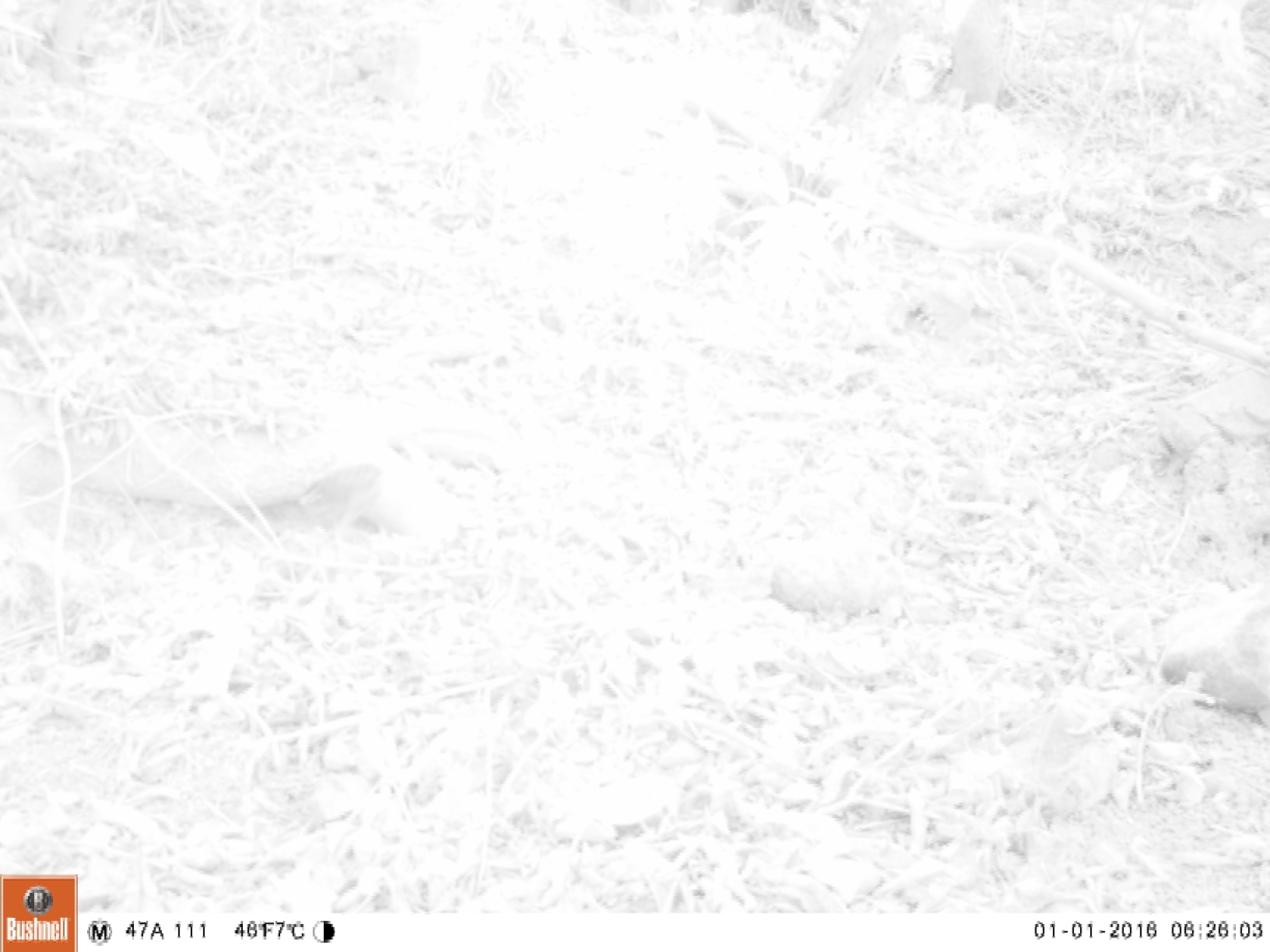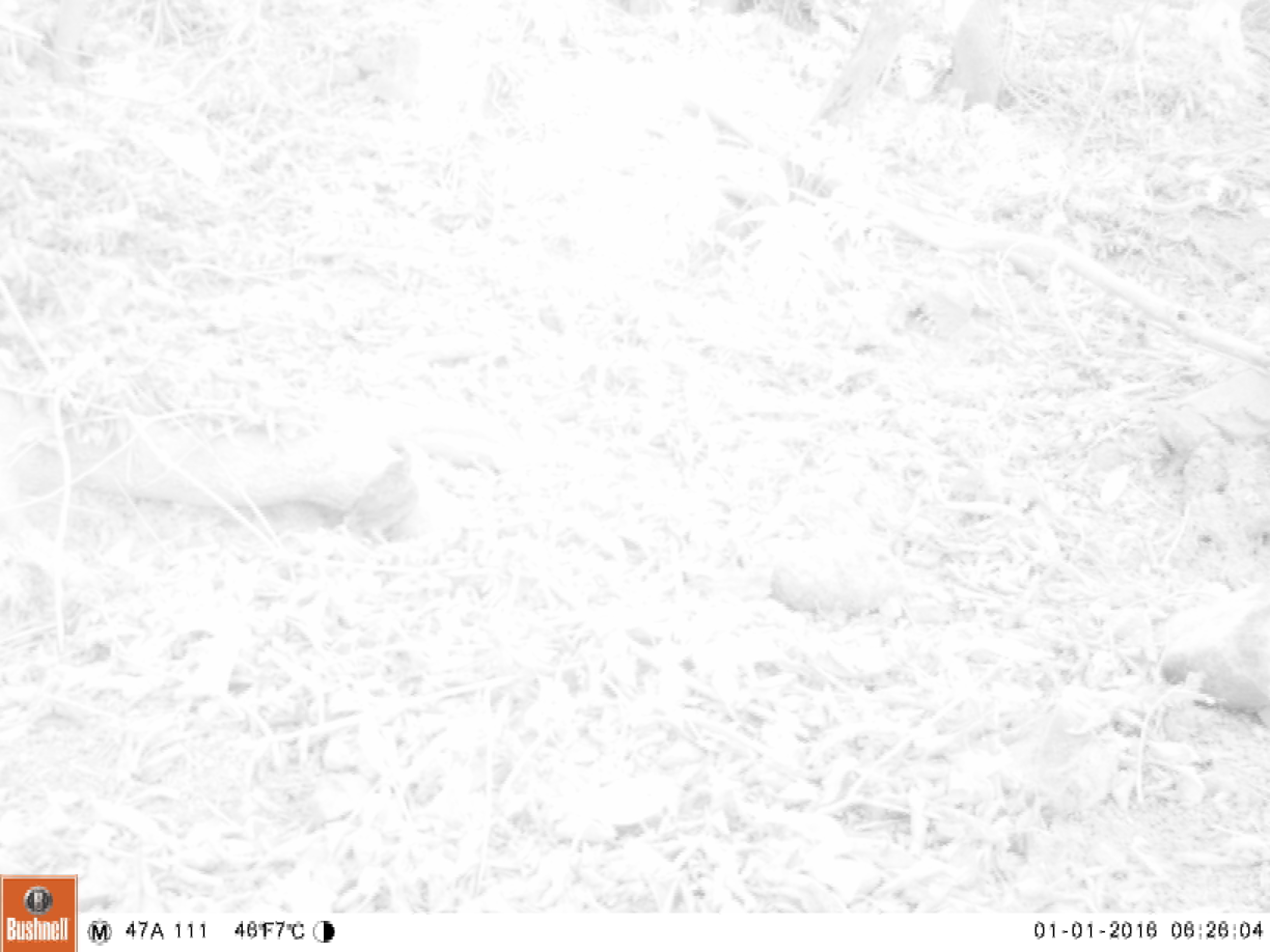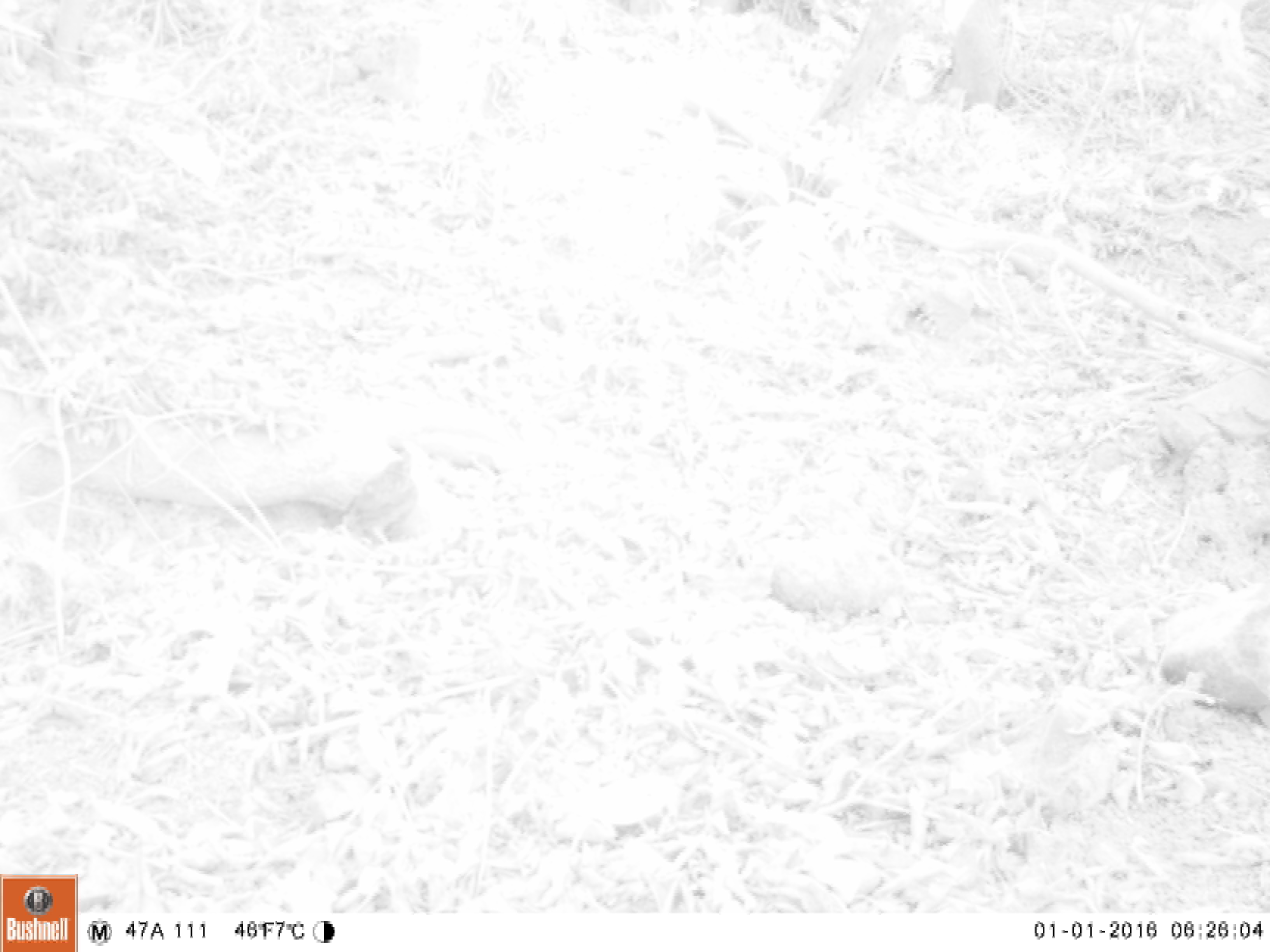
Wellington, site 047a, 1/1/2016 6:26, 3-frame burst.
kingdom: Animalia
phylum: Chordata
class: Aves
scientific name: Aves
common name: bird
Bird (Aves).